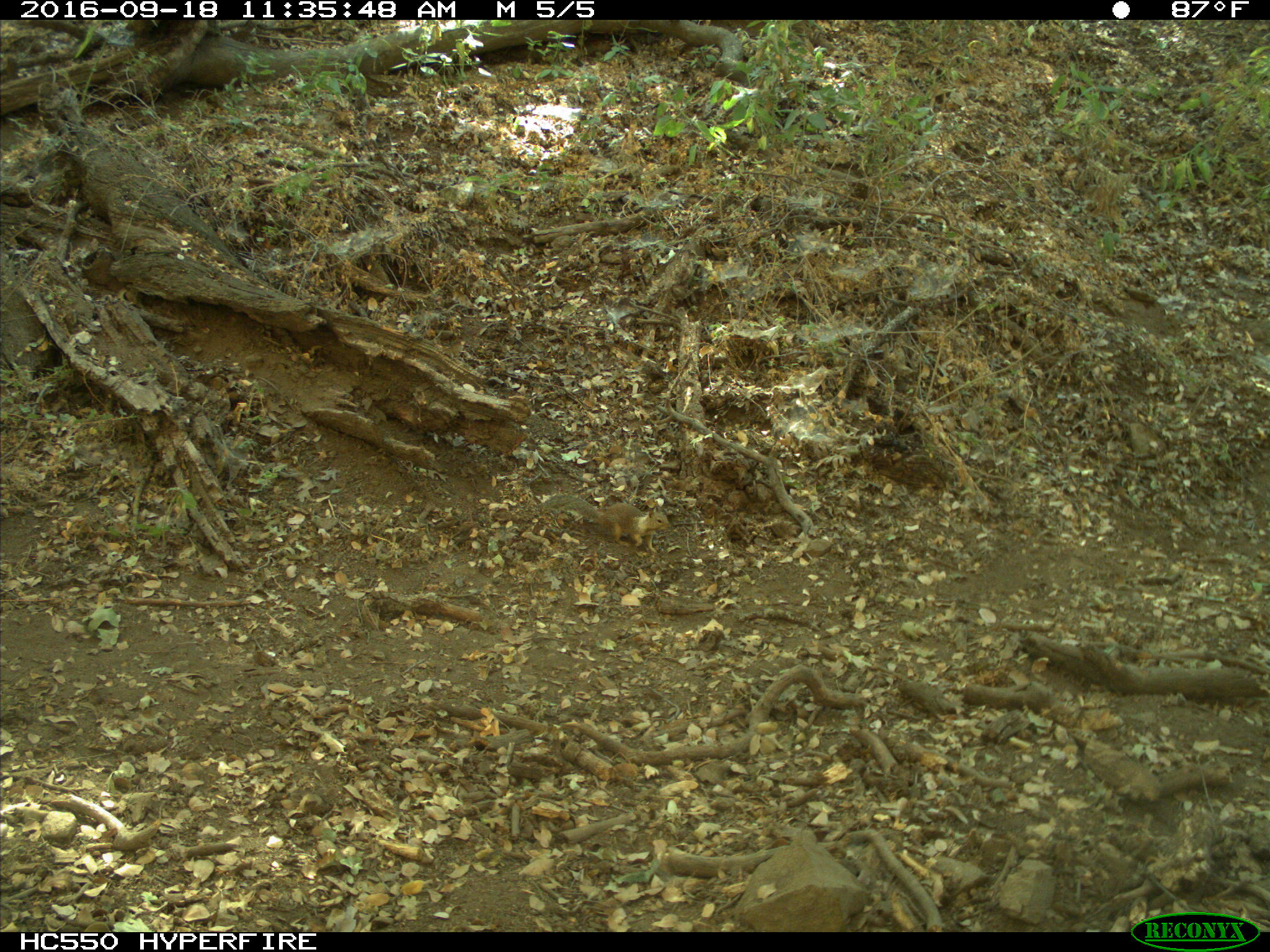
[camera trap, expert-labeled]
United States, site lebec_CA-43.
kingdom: Animalia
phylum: Chordata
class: Mammalia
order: Rodentia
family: Sciuridae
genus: Otospermophilus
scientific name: Otospermophilus beecheyi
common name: california ground squirrel